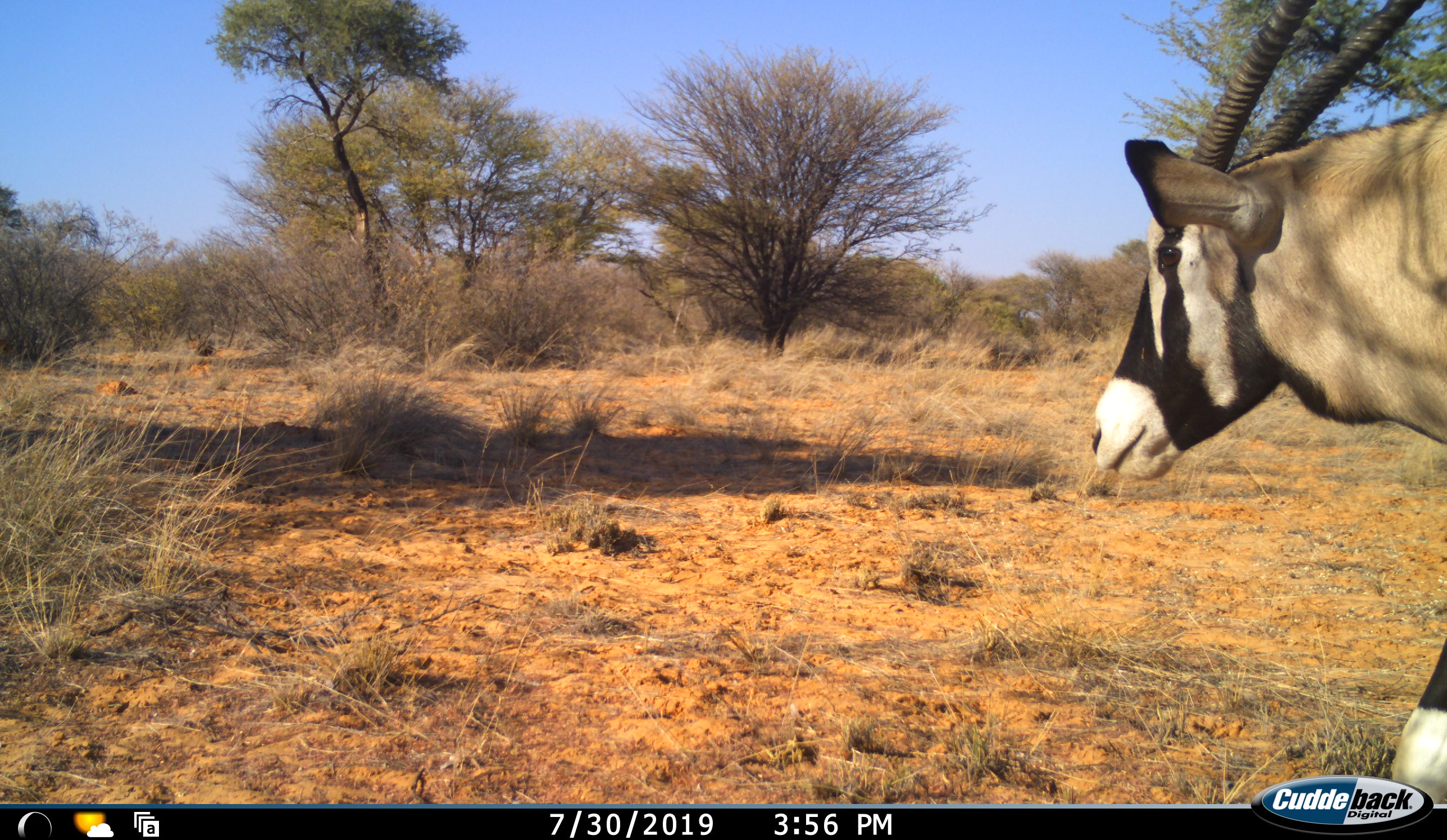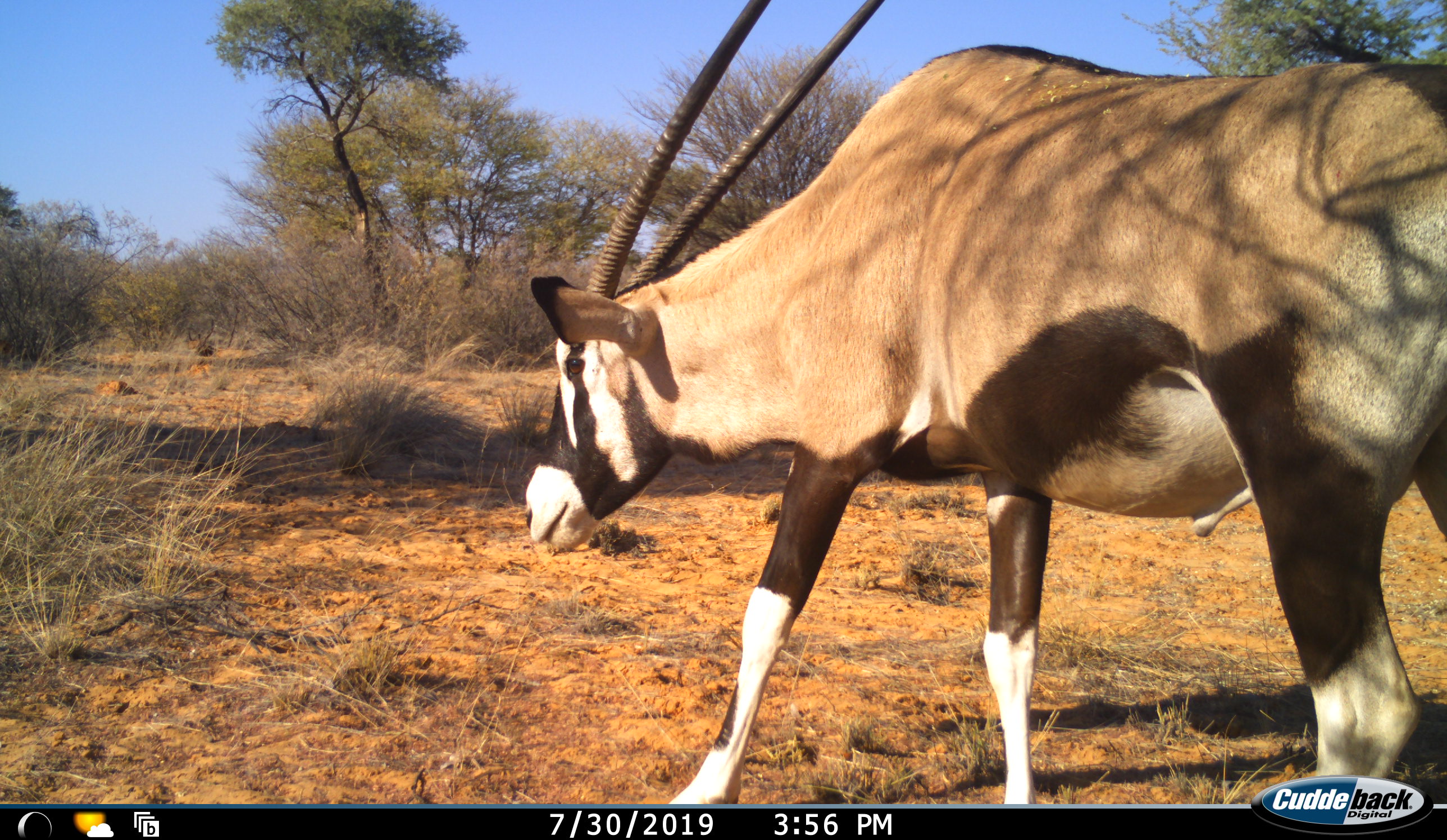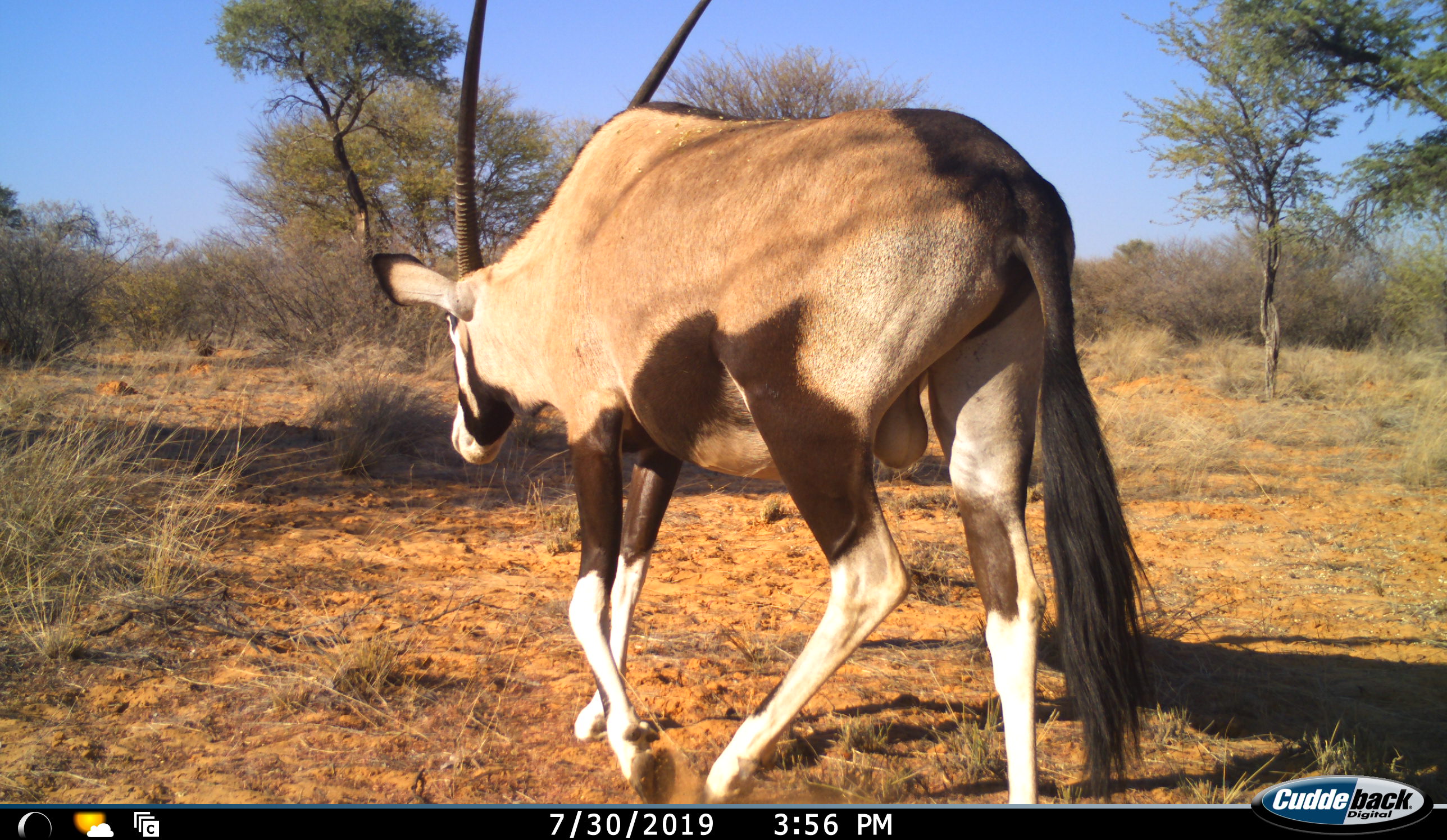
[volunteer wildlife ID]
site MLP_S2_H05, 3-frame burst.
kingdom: Animalia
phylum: Chordata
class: Mammalia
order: Artiodactyla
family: Bovidae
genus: Oryx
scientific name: Oryx gazella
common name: gemsbok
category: oryx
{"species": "oryx (gemsbok) (Oryx gazella)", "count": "1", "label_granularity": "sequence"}